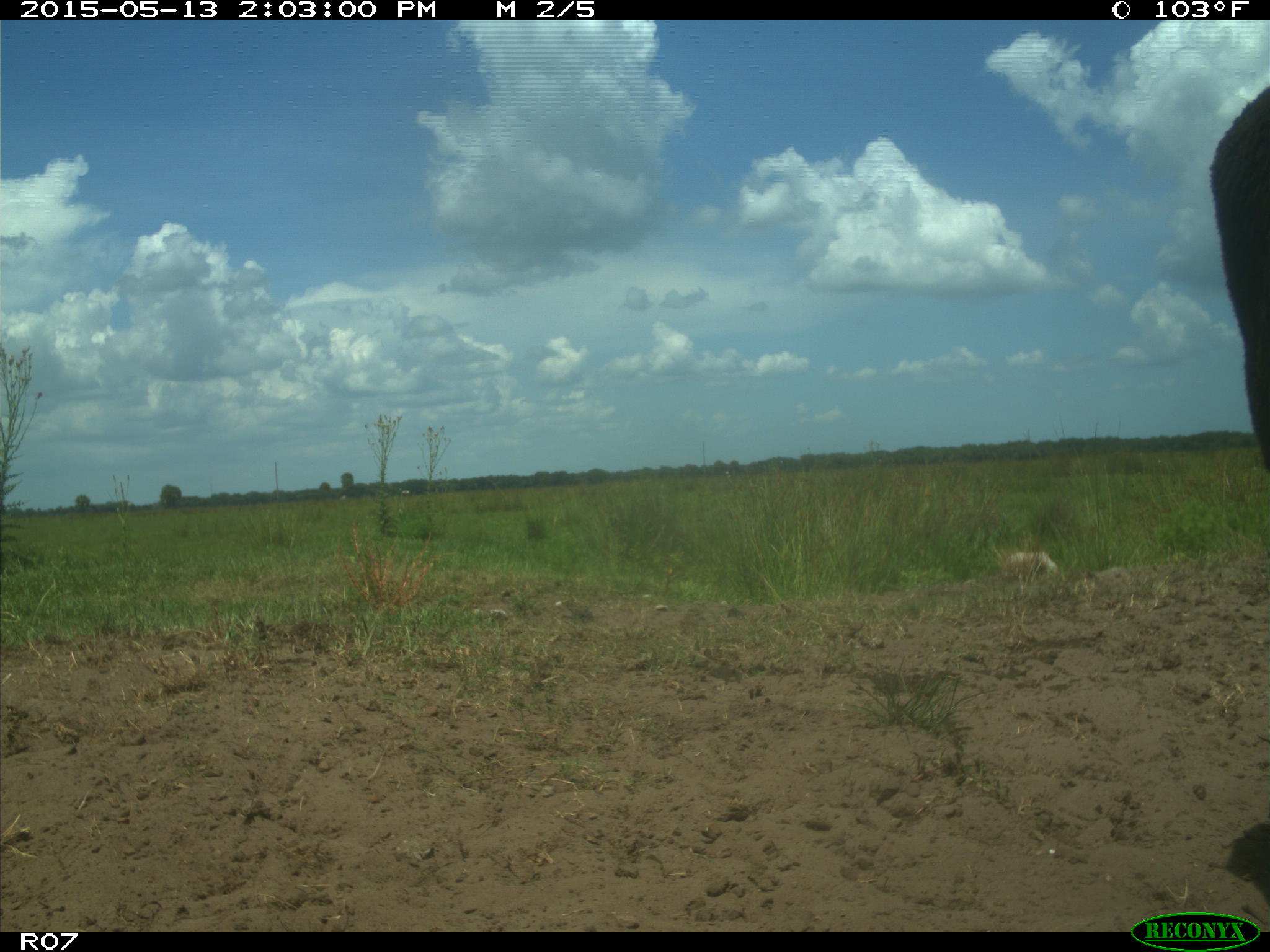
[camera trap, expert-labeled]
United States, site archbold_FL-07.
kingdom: Animalia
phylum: Chordata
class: Mammalia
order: Artiodactyla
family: Bovidae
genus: Bos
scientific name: Bos taurus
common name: domestic cow